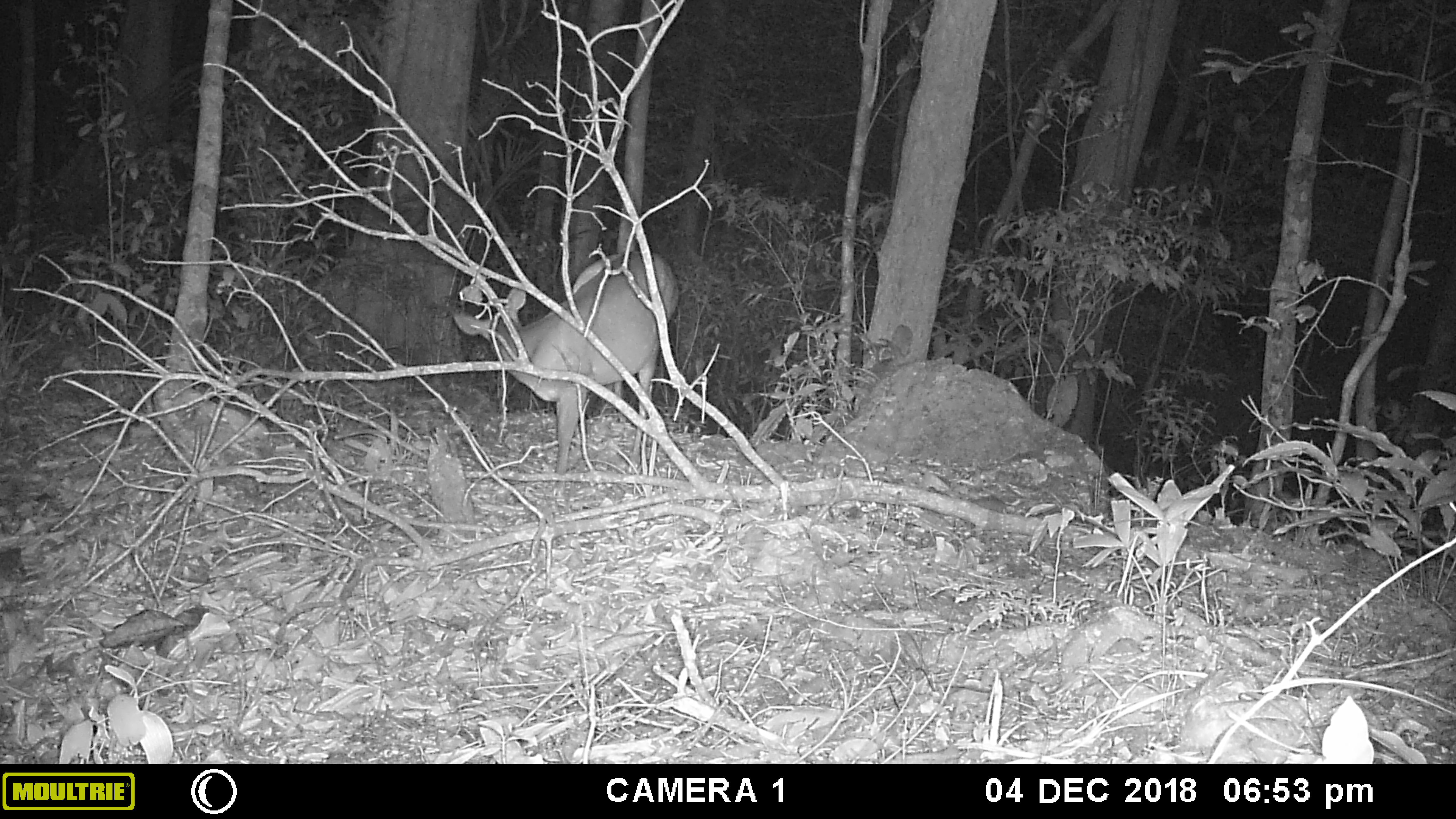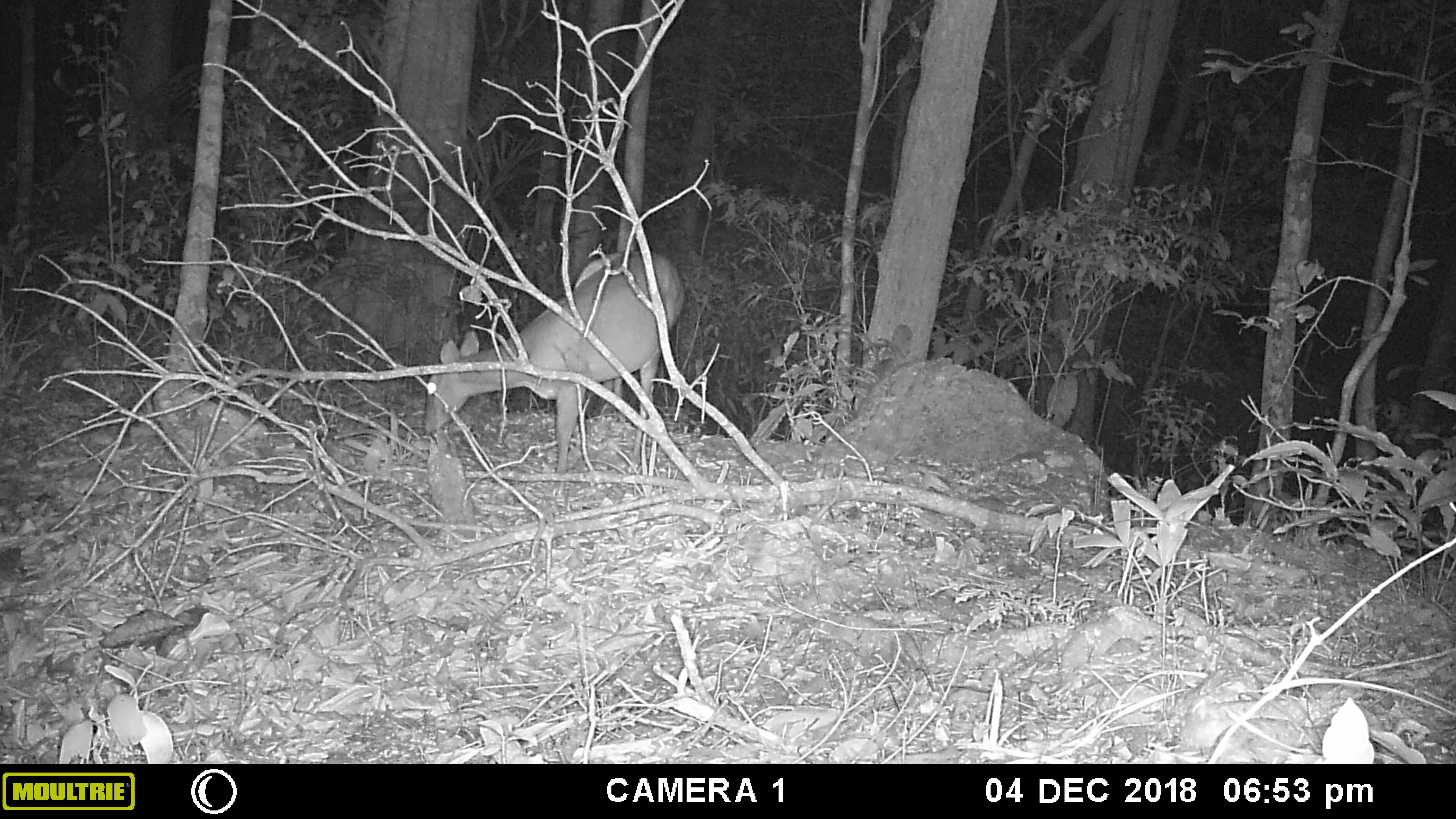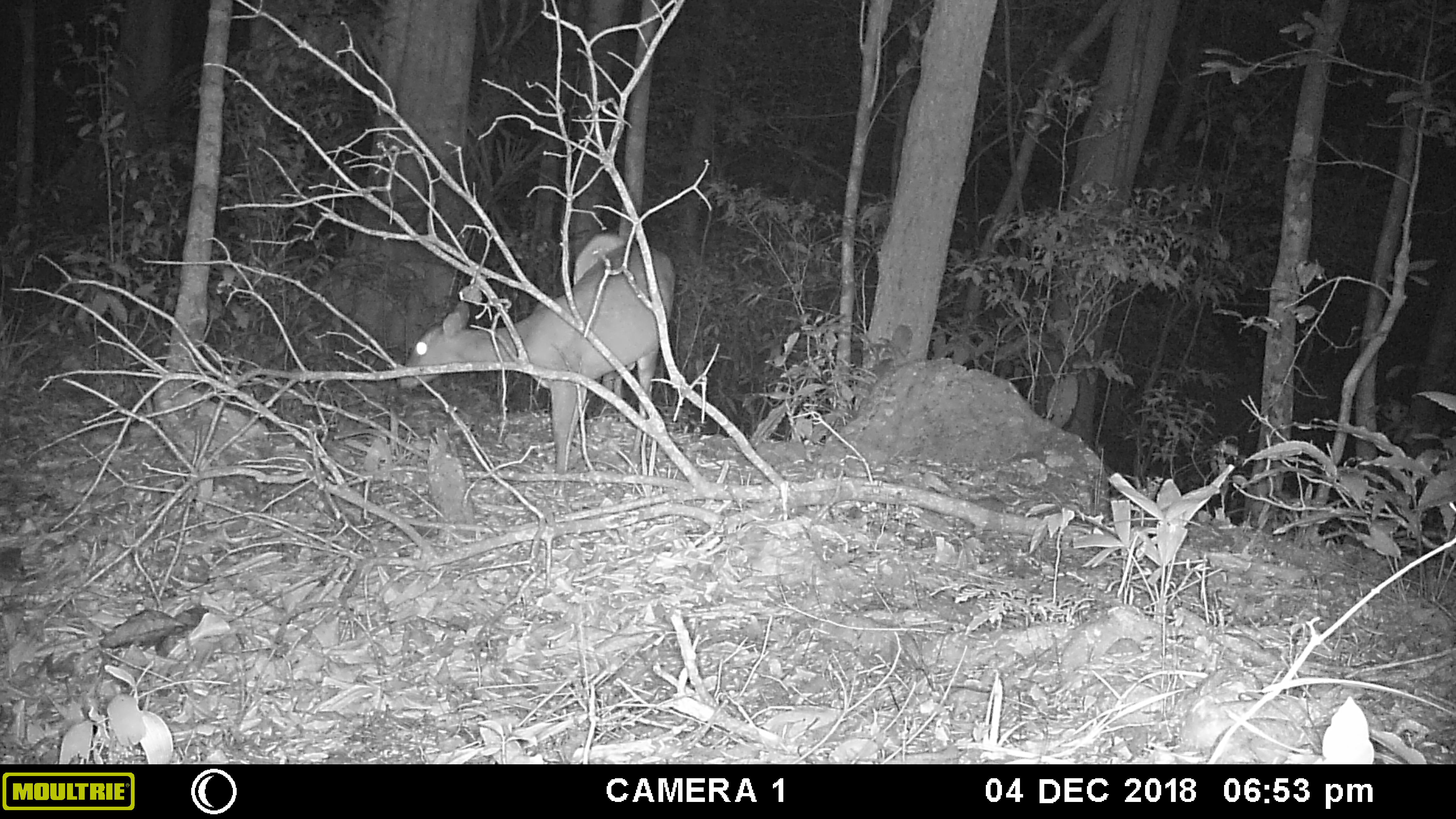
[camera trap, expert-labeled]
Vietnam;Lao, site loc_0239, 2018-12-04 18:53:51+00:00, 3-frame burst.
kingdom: Animalia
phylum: Chordata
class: Mammalia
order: Artiodactyla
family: Cervidae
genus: Muntiacus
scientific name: Muntiacus vuquangensis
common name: large-antlered muntjac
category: large antlered muntjac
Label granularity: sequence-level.